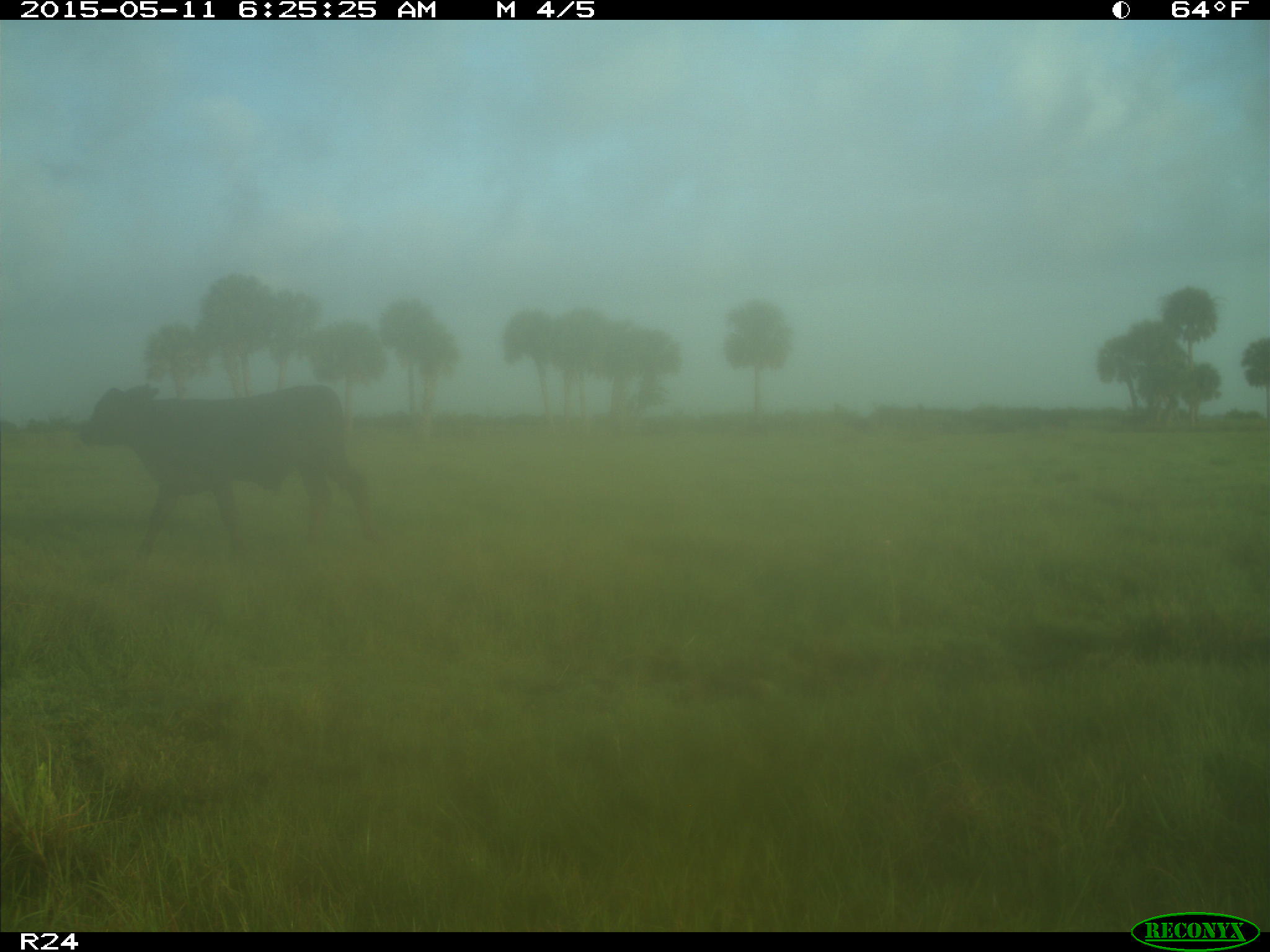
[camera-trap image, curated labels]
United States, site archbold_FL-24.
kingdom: Animalia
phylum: Chordata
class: Mammalia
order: Artiodactyla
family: Bovidae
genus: Bos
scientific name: Bos taurus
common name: domestic cow